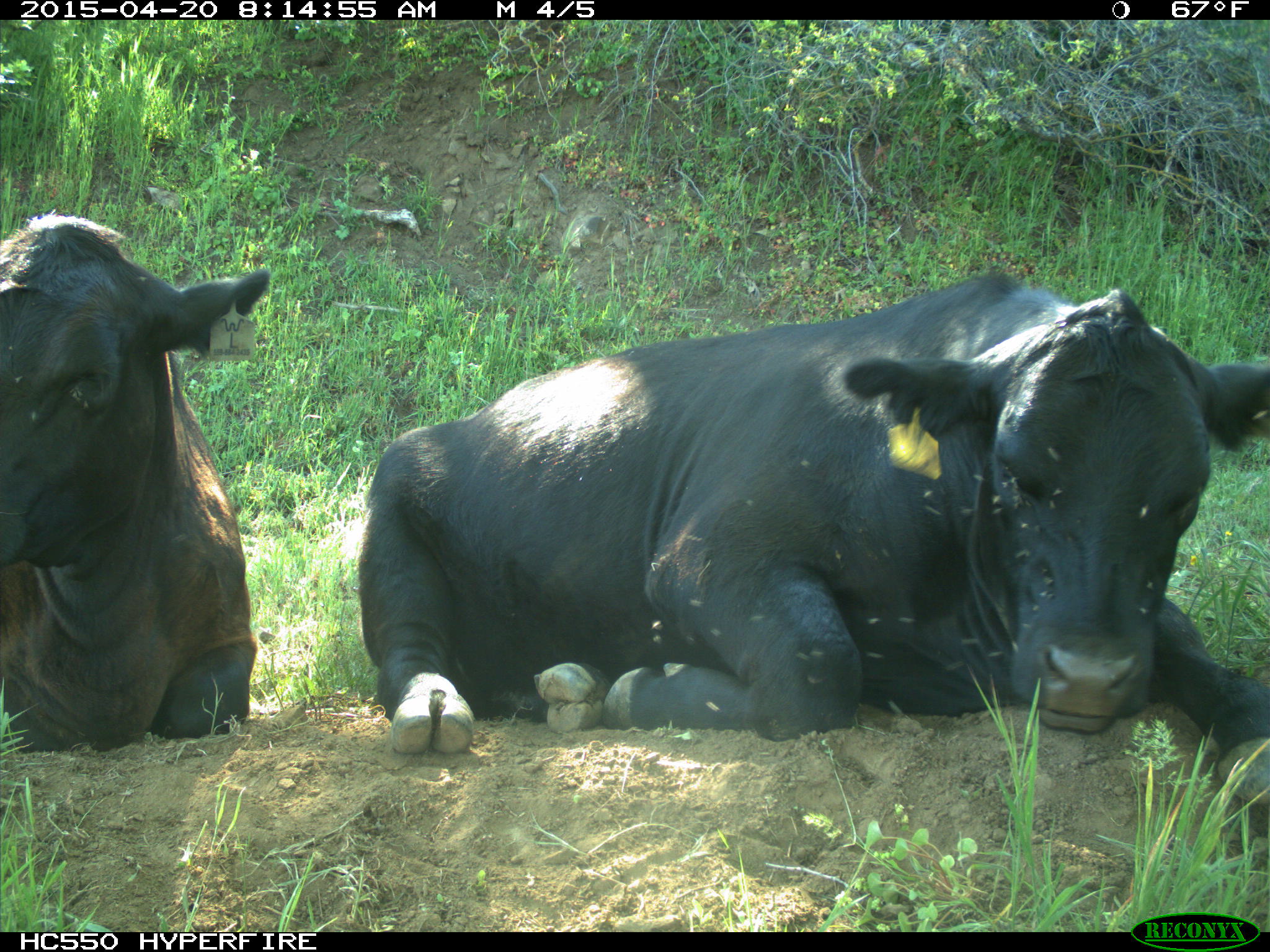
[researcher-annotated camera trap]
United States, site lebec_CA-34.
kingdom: Animalia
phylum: Chordata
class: Mammalia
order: Artiodactyla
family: Bovidae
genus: Bos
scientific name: Bos taurus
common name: domestic cow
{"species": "Bos taurus (domestic cow)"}